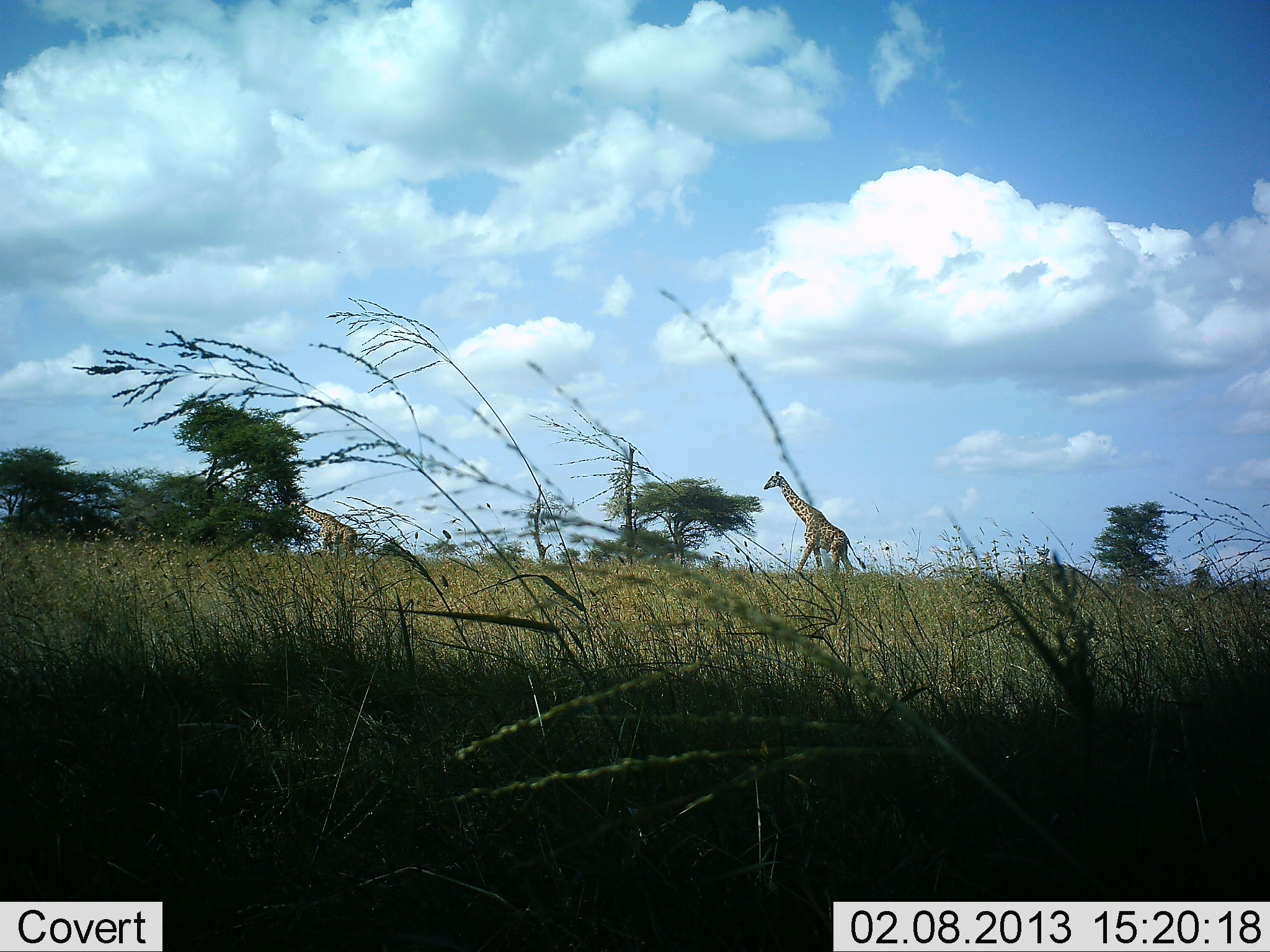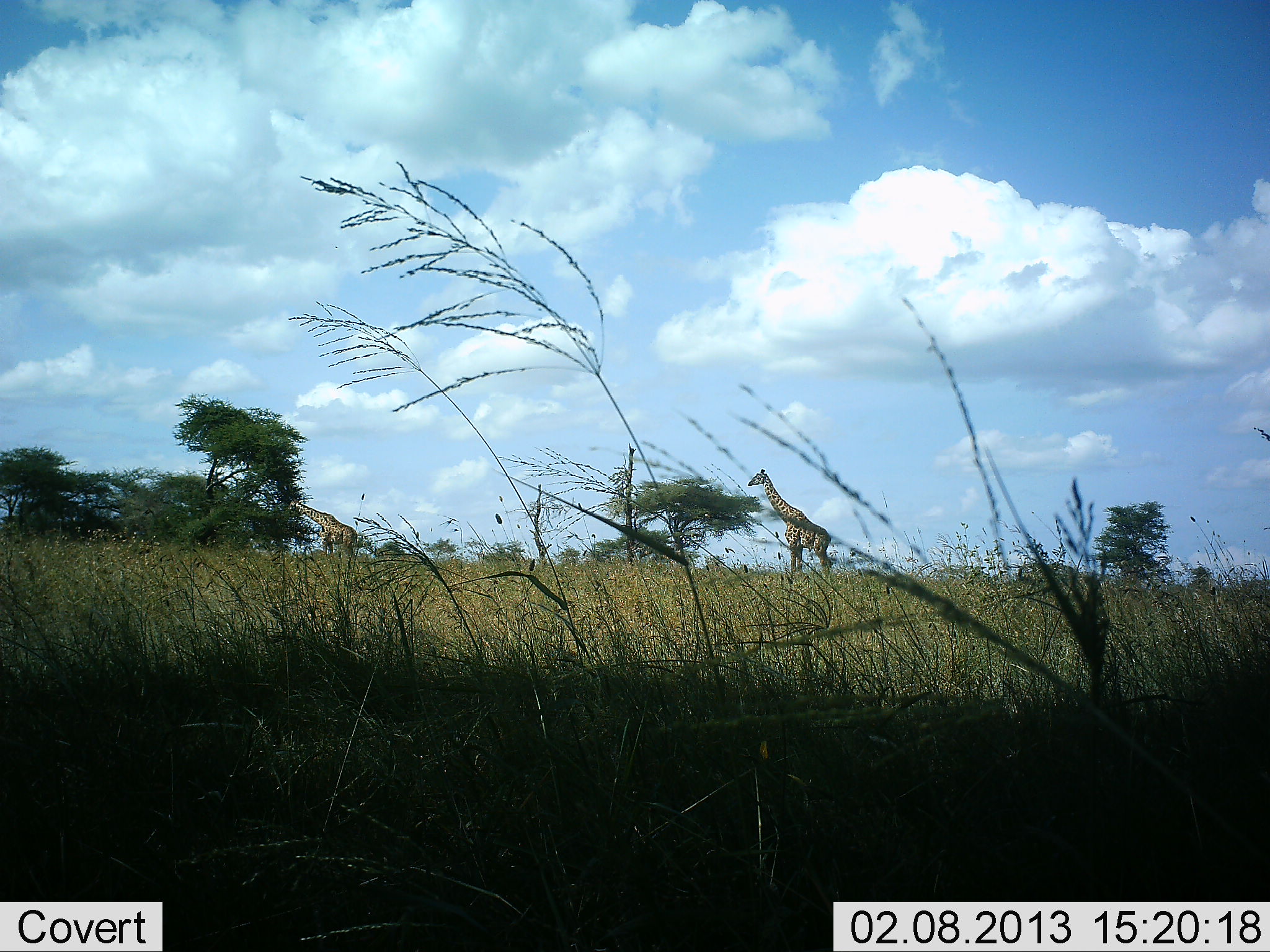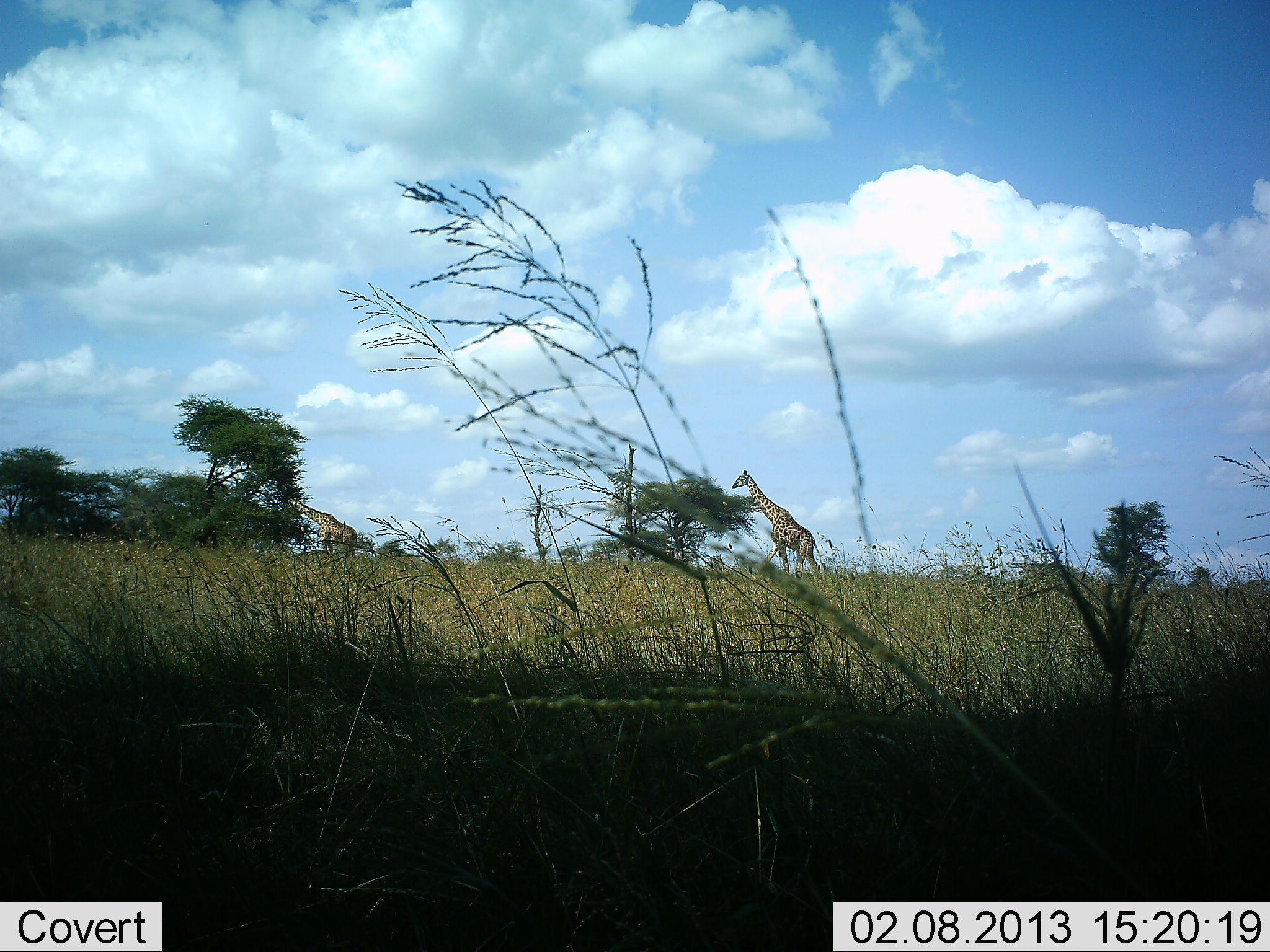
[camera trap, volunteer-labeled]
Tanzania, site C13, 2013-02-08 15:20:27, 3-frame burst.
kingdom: Animalia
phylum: Chordata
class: Mammalia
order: Artiodactyla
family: Giraffidae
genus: Giraffa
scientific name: Giraffa camelopardalis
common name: giraffe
Giraffe (Giraffa camelopardalis), count 2. Behavior (volunteer vote fractions): standing 41%, resting 3%, moving 76%, interacting 0%. Young present (vote fraction): 0%. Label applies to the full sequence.